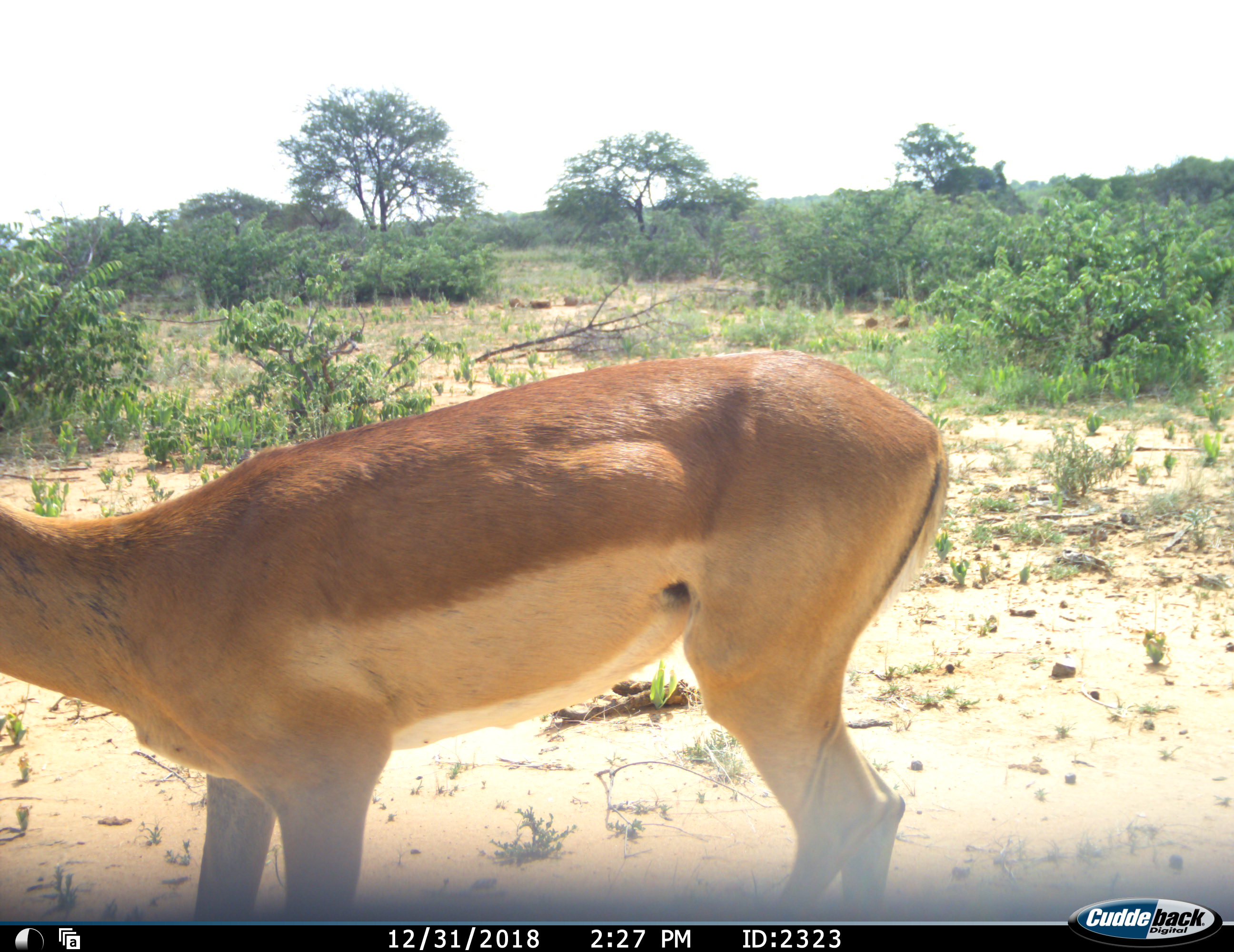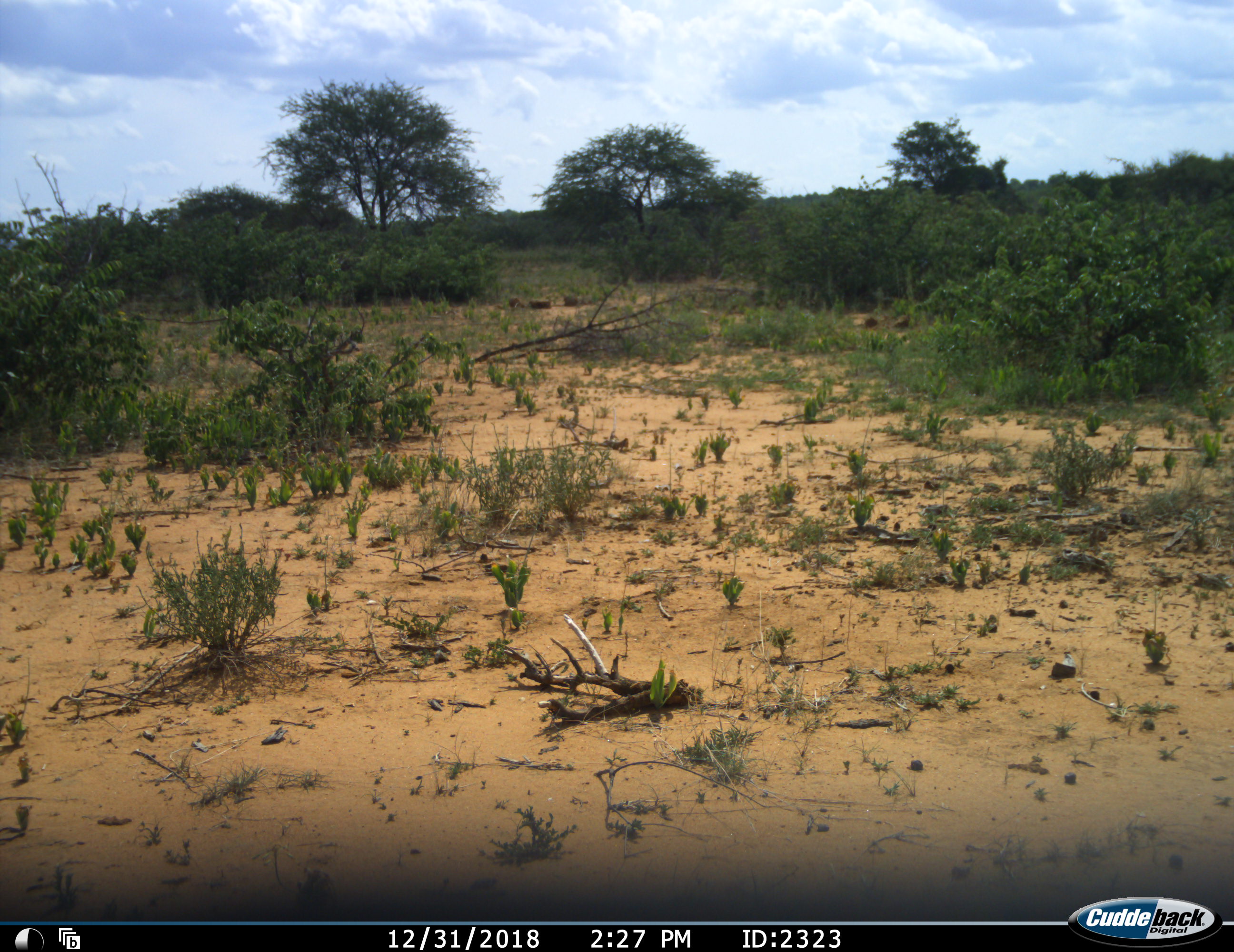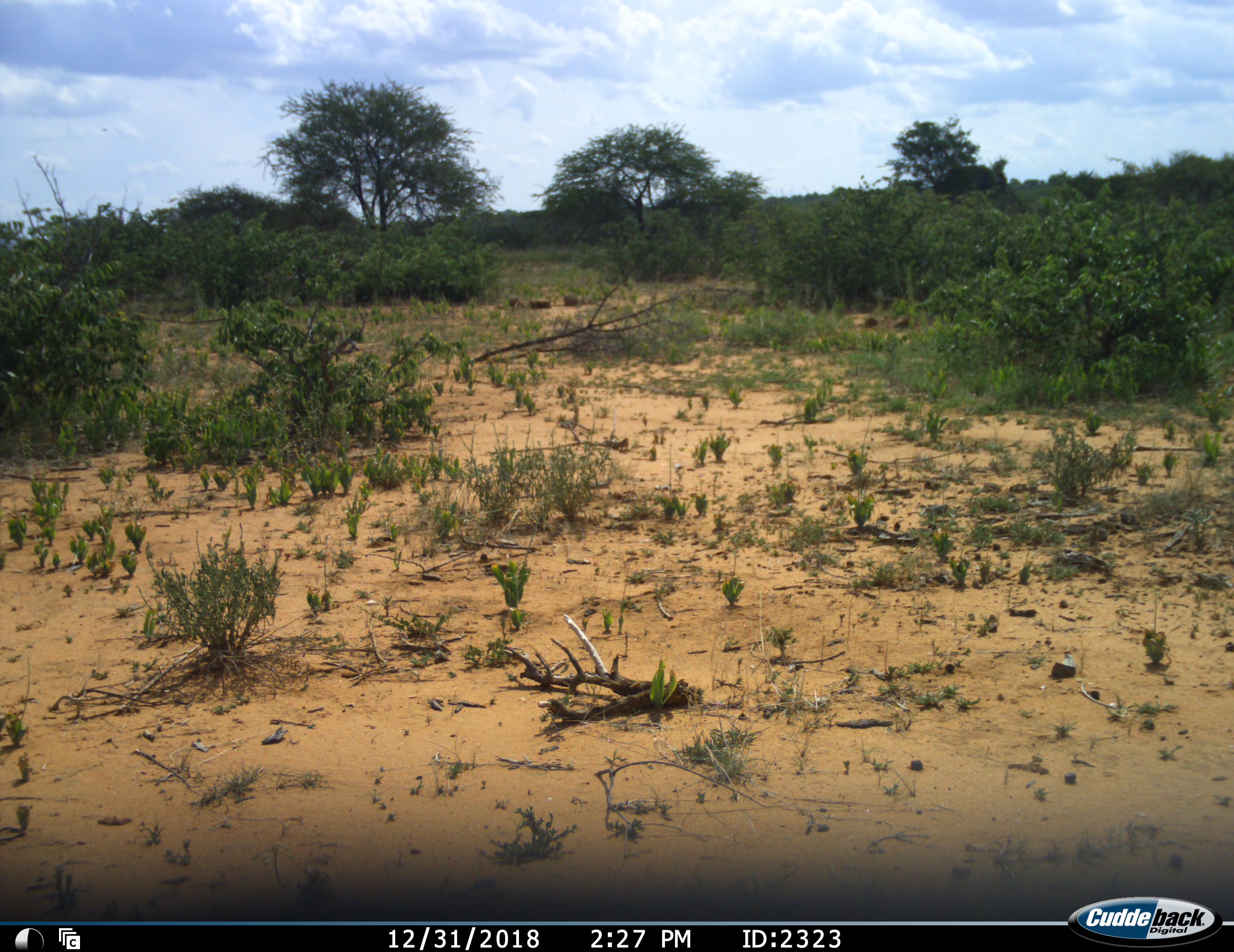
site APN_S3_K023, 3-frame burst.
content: unidentified animal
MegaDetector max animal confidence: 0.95